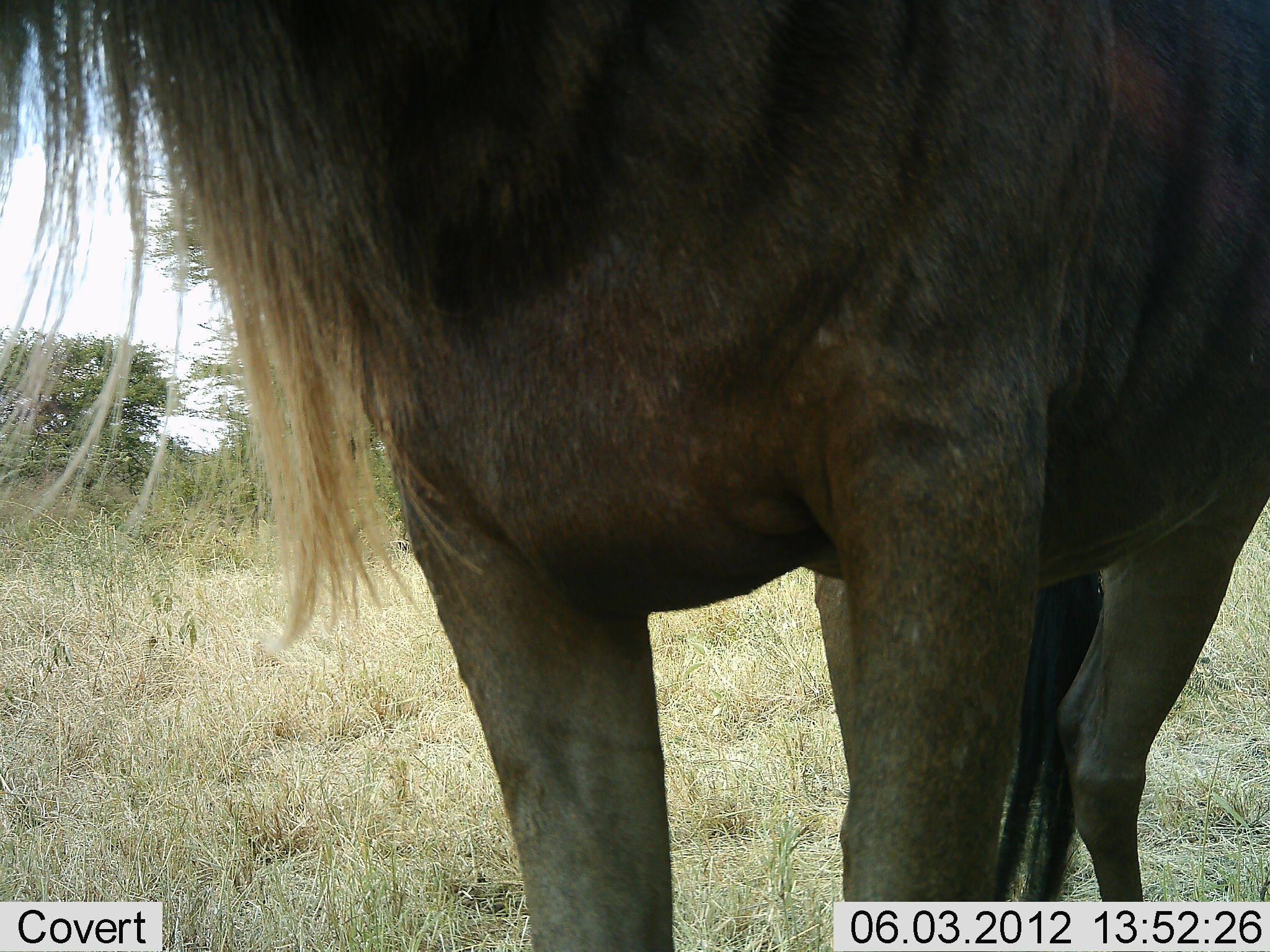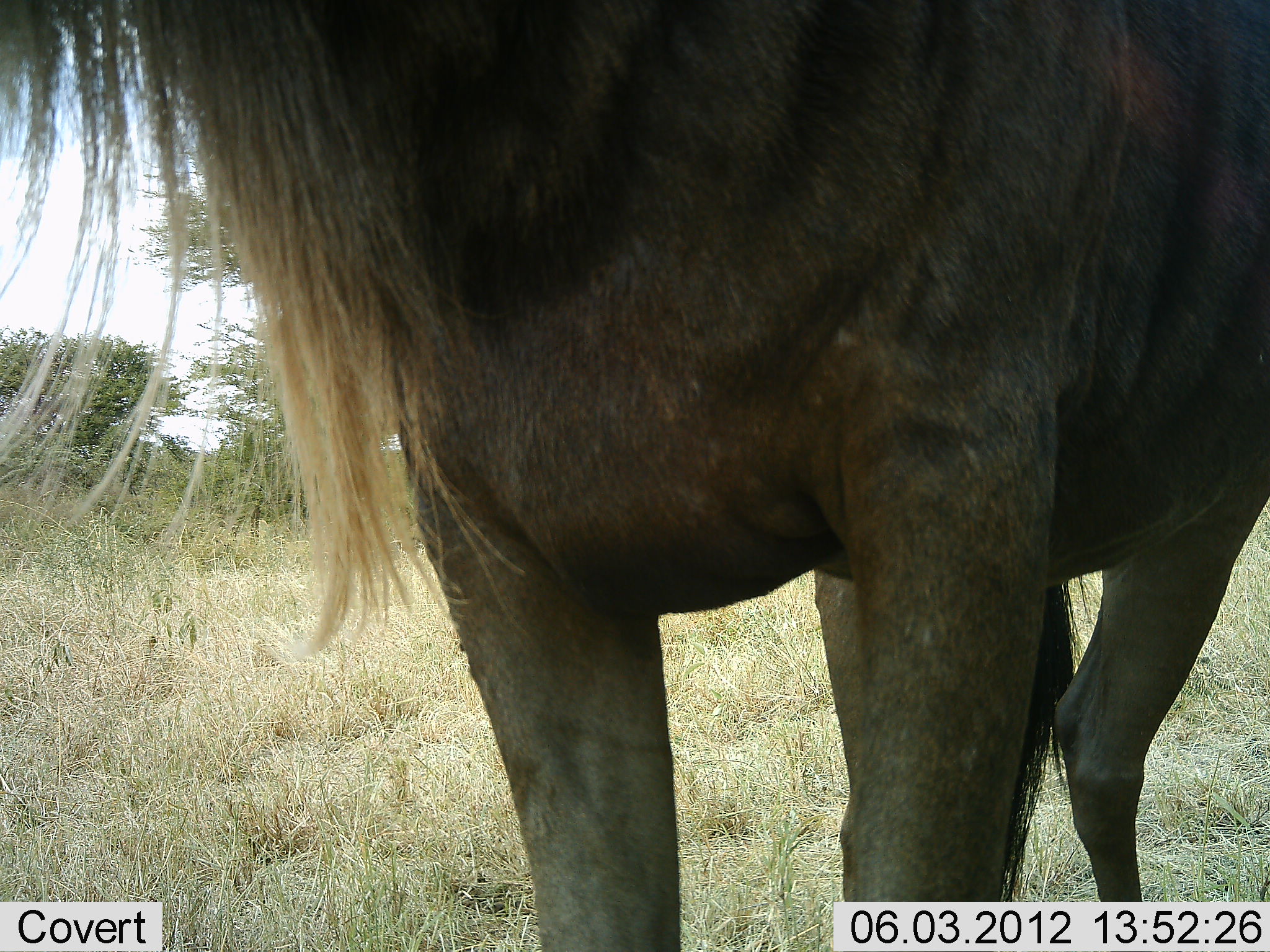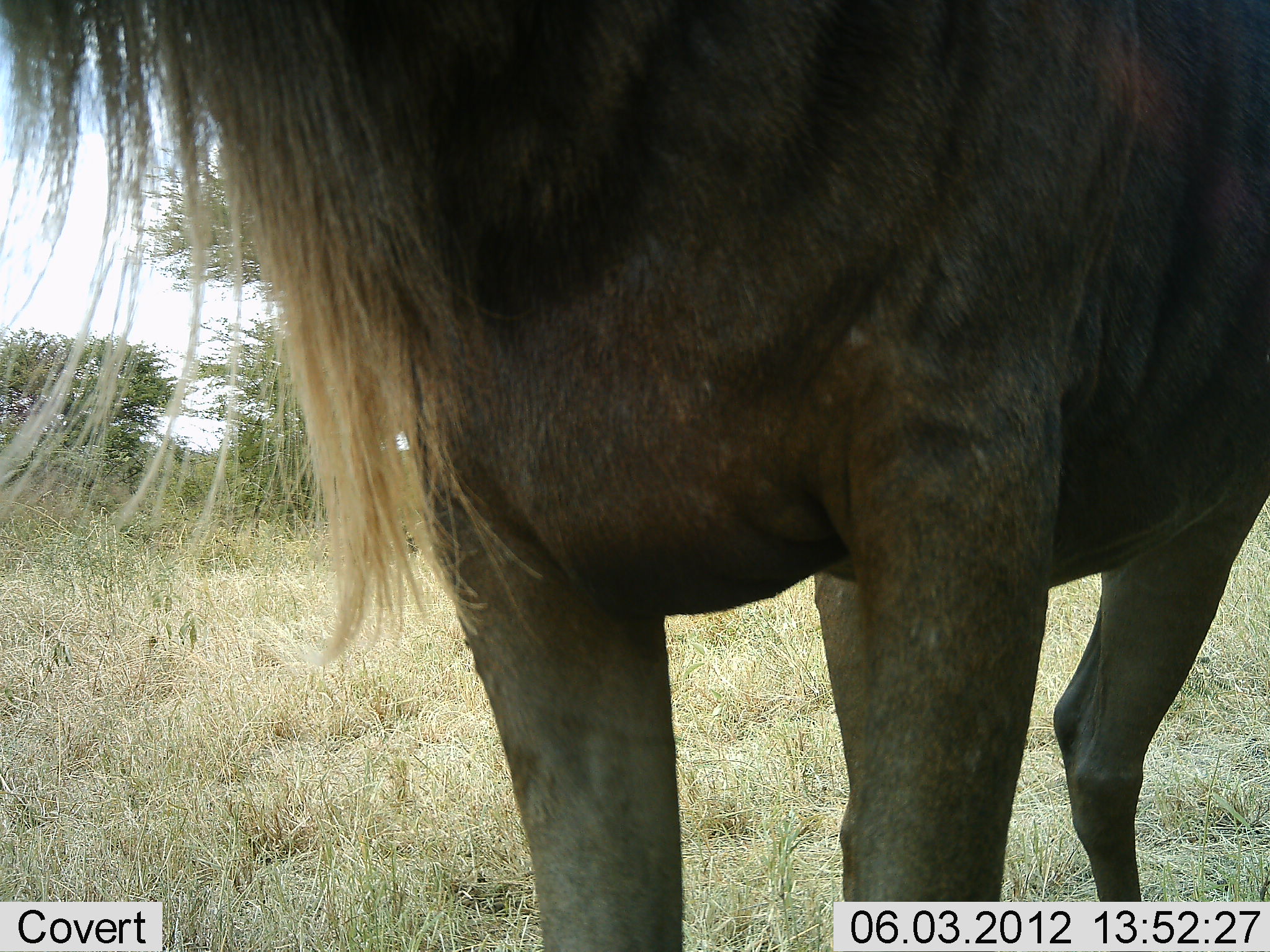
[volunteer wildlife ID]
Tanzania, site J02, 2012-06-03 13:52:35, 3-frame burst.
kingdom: Animalia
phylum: Chordata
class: Mammalia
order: Artiodactyla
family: Bovidae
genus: Connochaetes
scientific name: Connochaetes taurinus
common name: blue wildebeest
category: wildebeest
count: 1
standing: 100%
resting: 0%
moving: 0%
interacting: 0%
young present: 0%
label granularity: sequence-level